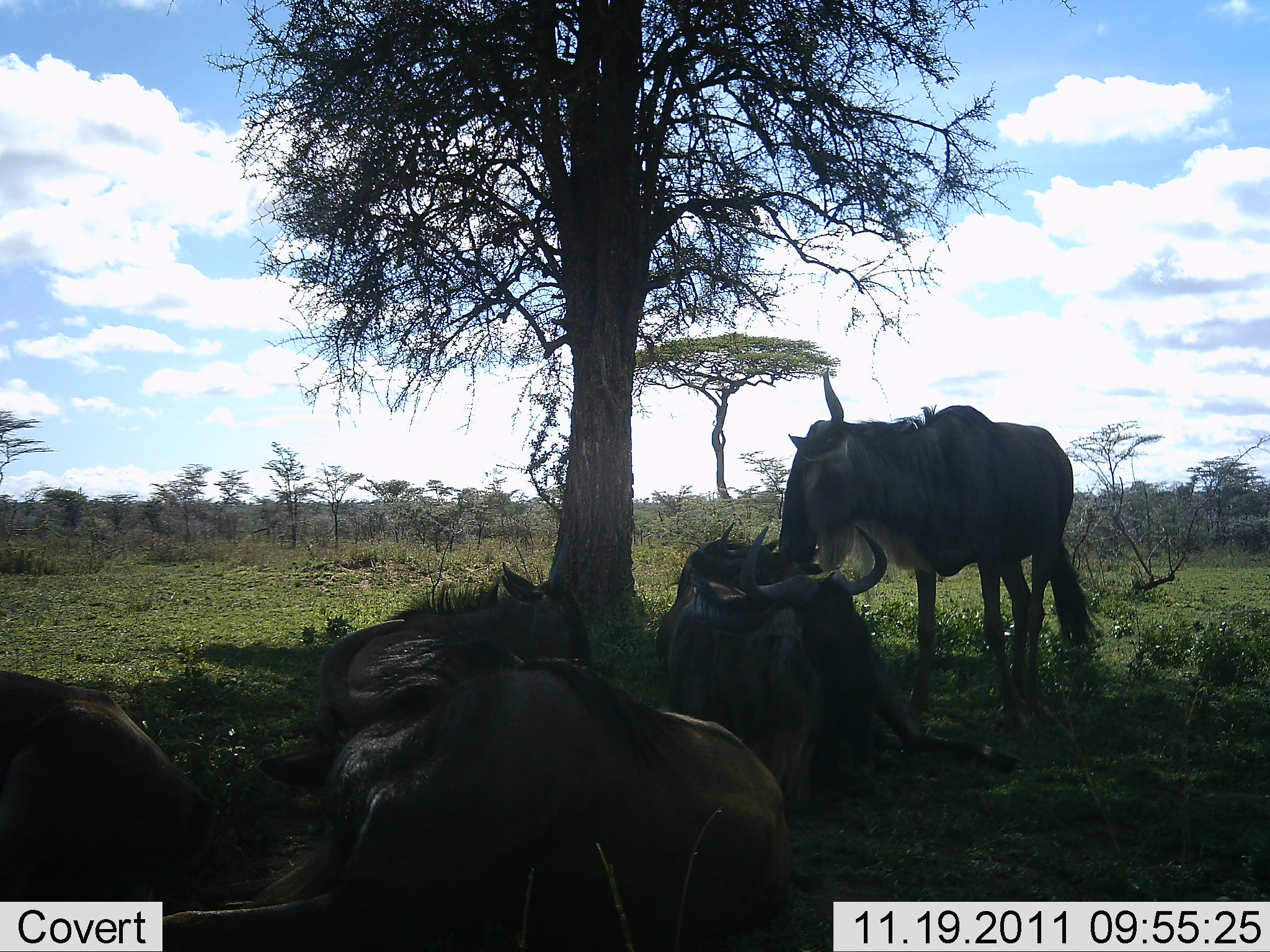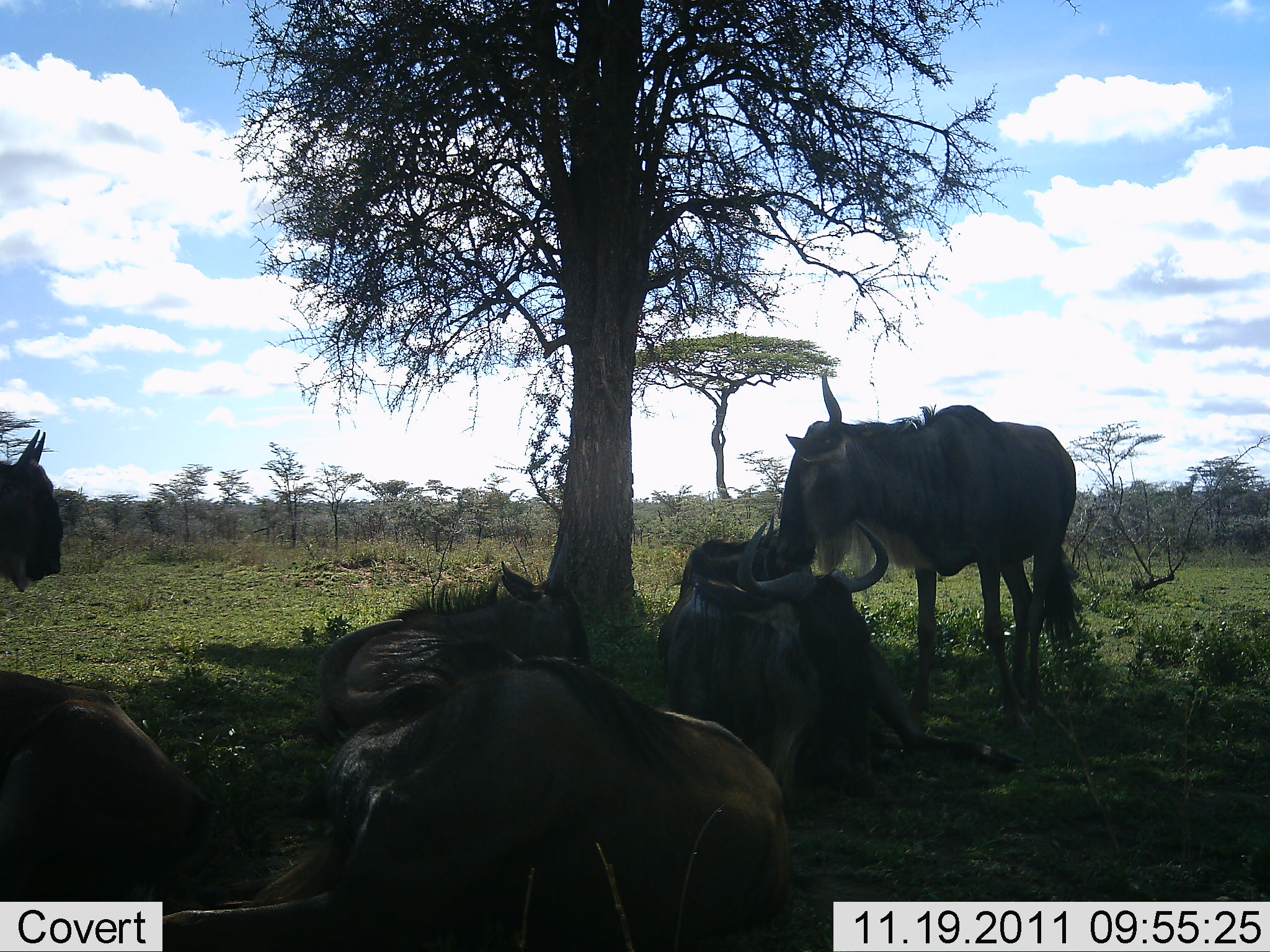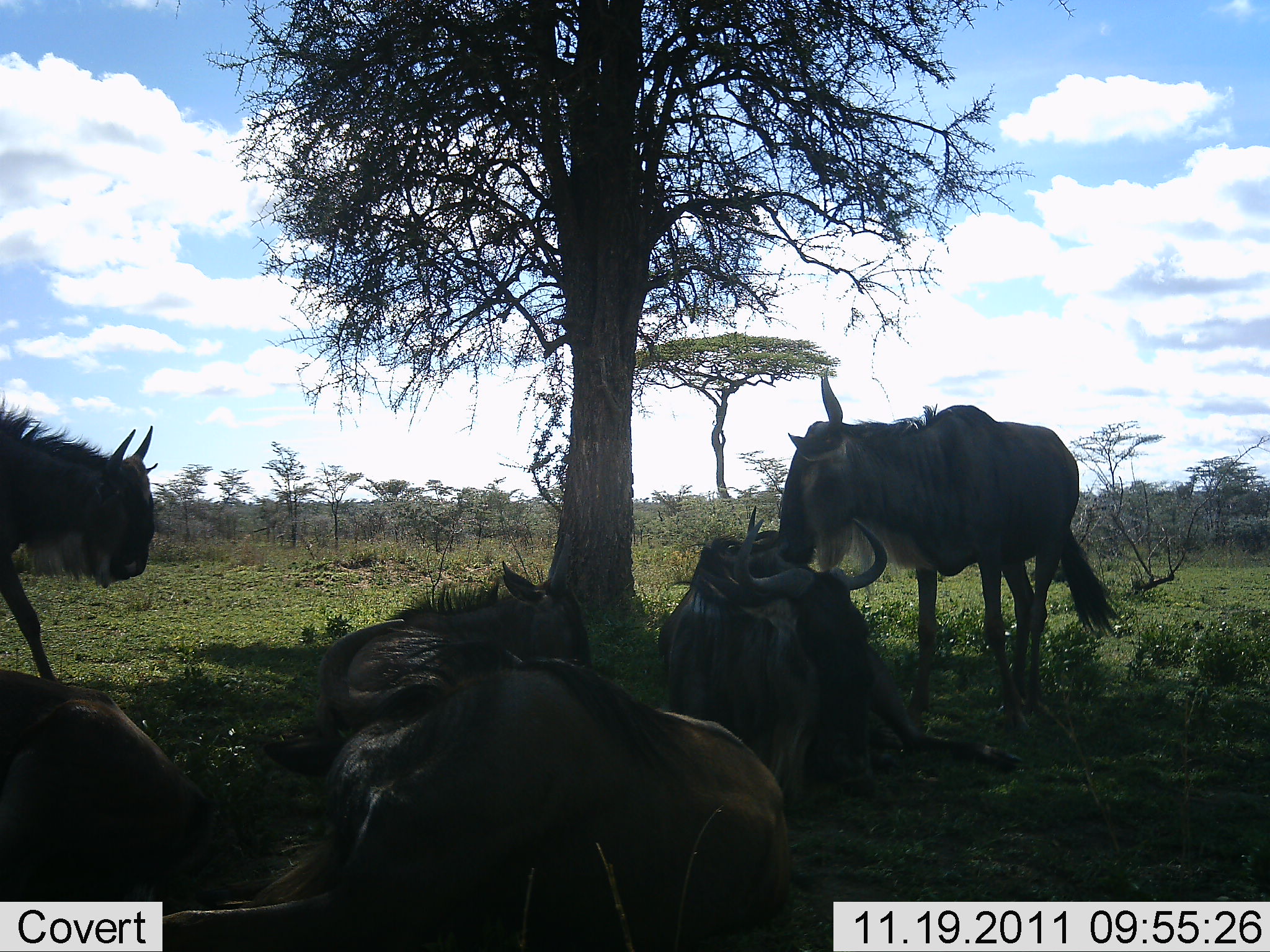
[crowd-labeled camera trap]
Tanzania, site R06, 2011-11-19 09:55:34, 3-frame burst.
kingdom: Animalia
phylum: Chordata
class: Mammalia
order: Artiodactyla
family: Bovidae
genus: Connochaetes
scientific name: Connochaetes taurinus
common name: blue wildebeest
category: wildebeest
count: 6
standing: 62%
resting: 92%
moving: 54%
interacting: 8%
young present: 0%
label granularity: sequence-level